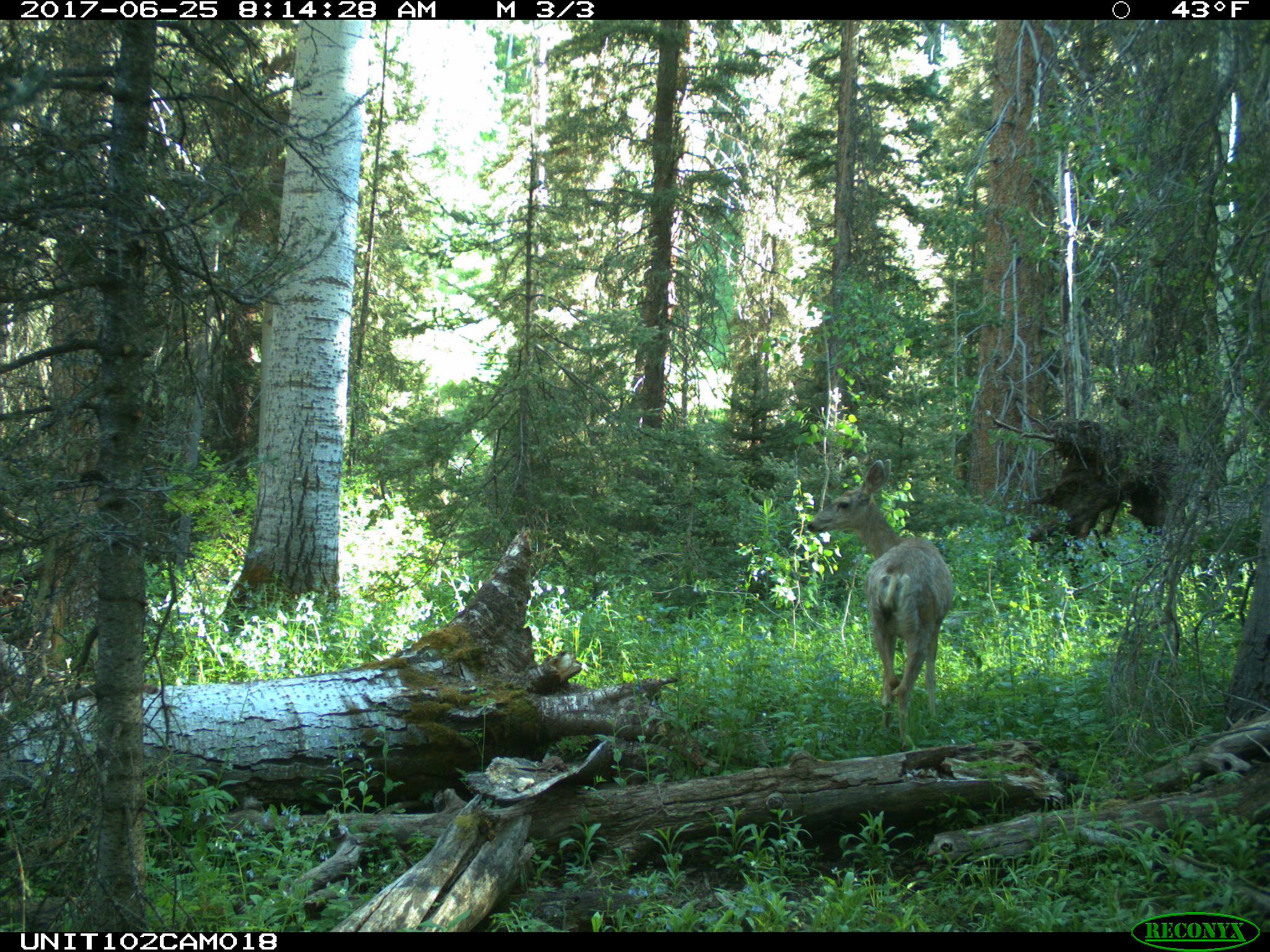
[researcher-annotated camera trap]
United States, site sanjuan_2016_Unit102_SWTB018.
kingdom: Animalia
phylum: Chordata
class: Mammalia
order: Artiodactyla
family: Cervidae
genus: Odocoileus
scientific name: Odocoileus hemionus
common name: mule deer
Odocoileus hemionus (mule deer).